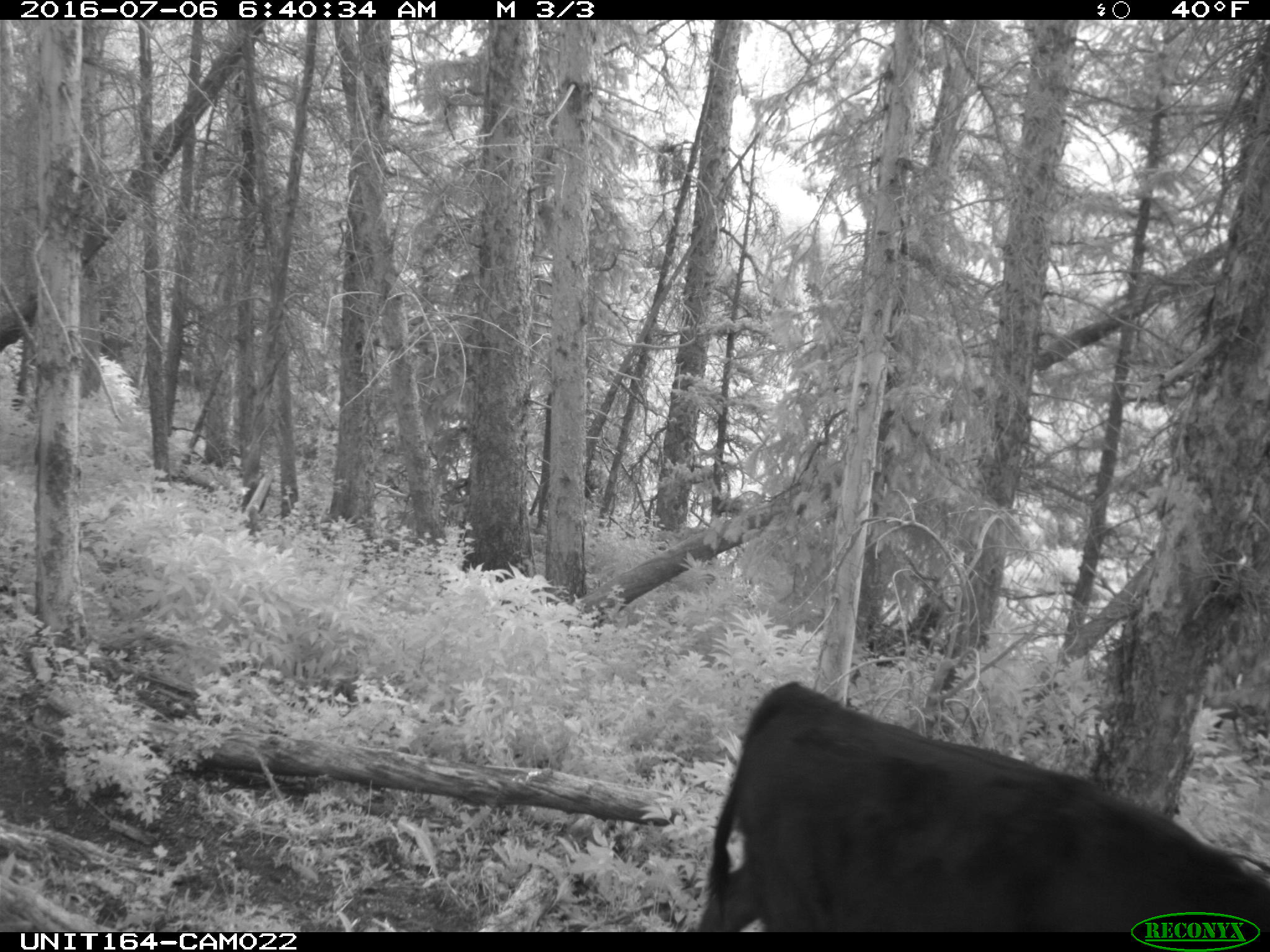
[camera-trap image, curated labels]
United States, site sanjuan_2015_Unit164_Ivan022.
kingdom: Animalia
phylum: Chordata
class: Mammalia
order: Artiodactyla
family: Bovidae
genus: Bos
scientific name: Bos taurus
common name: domestic cow